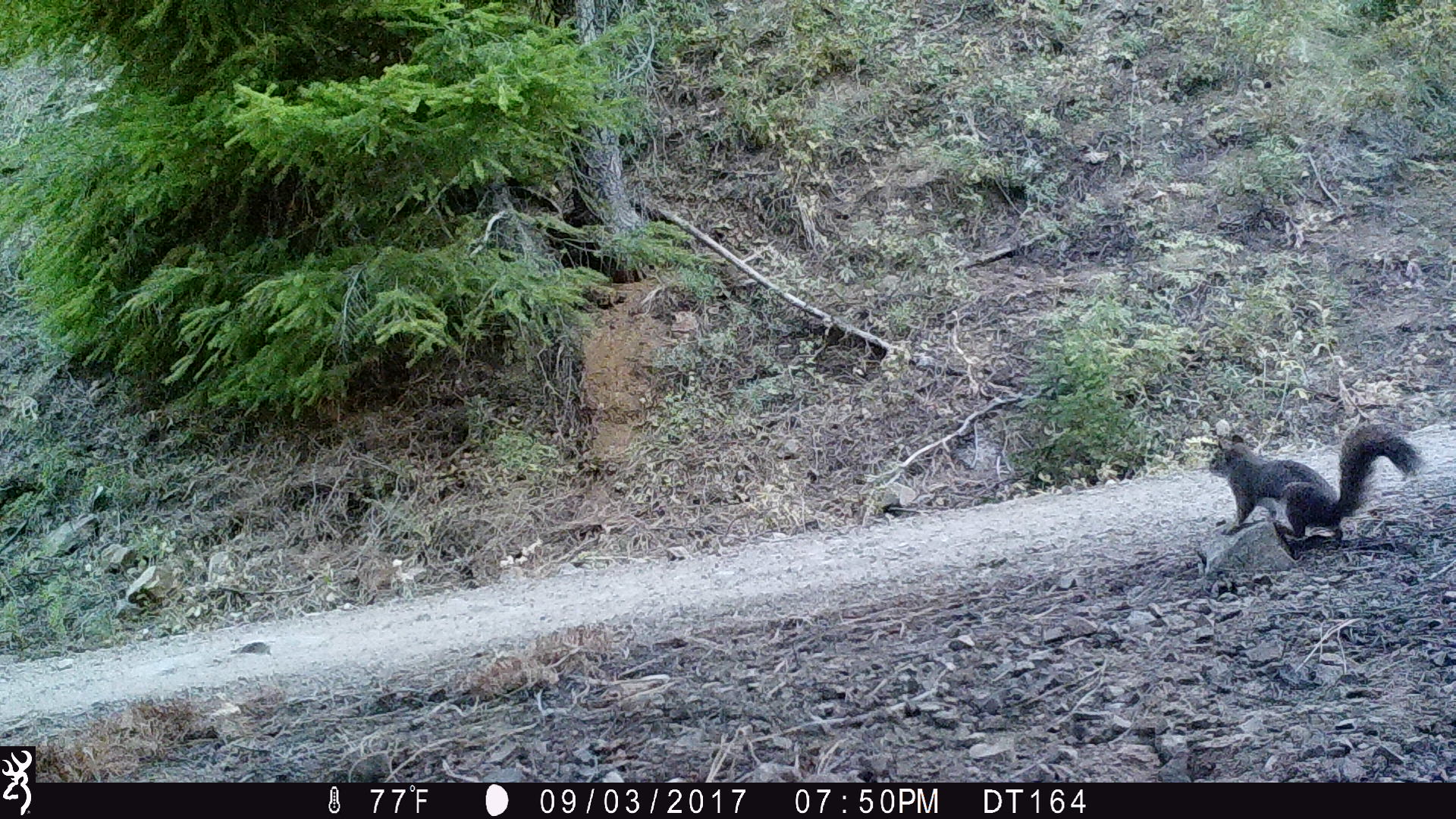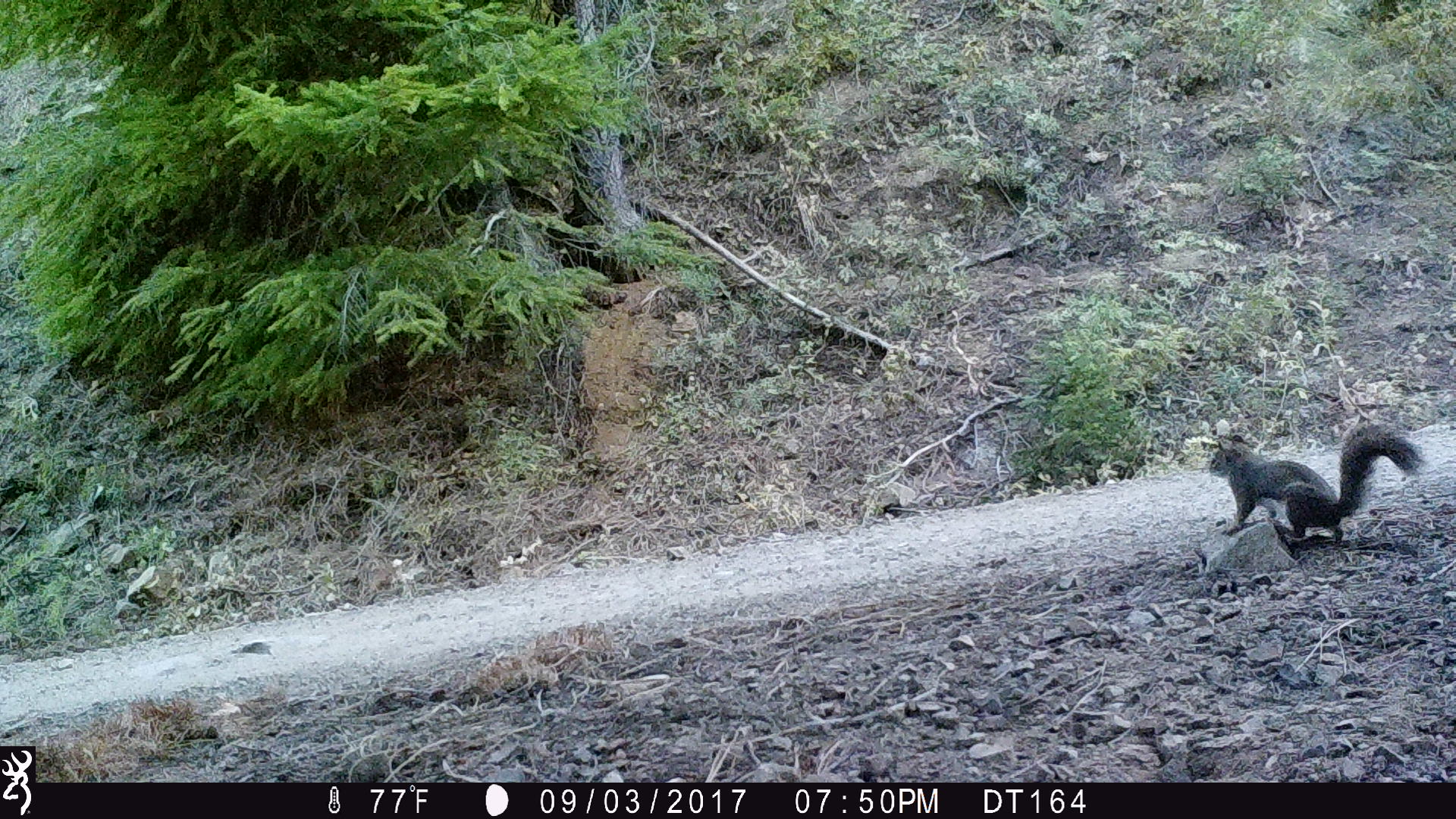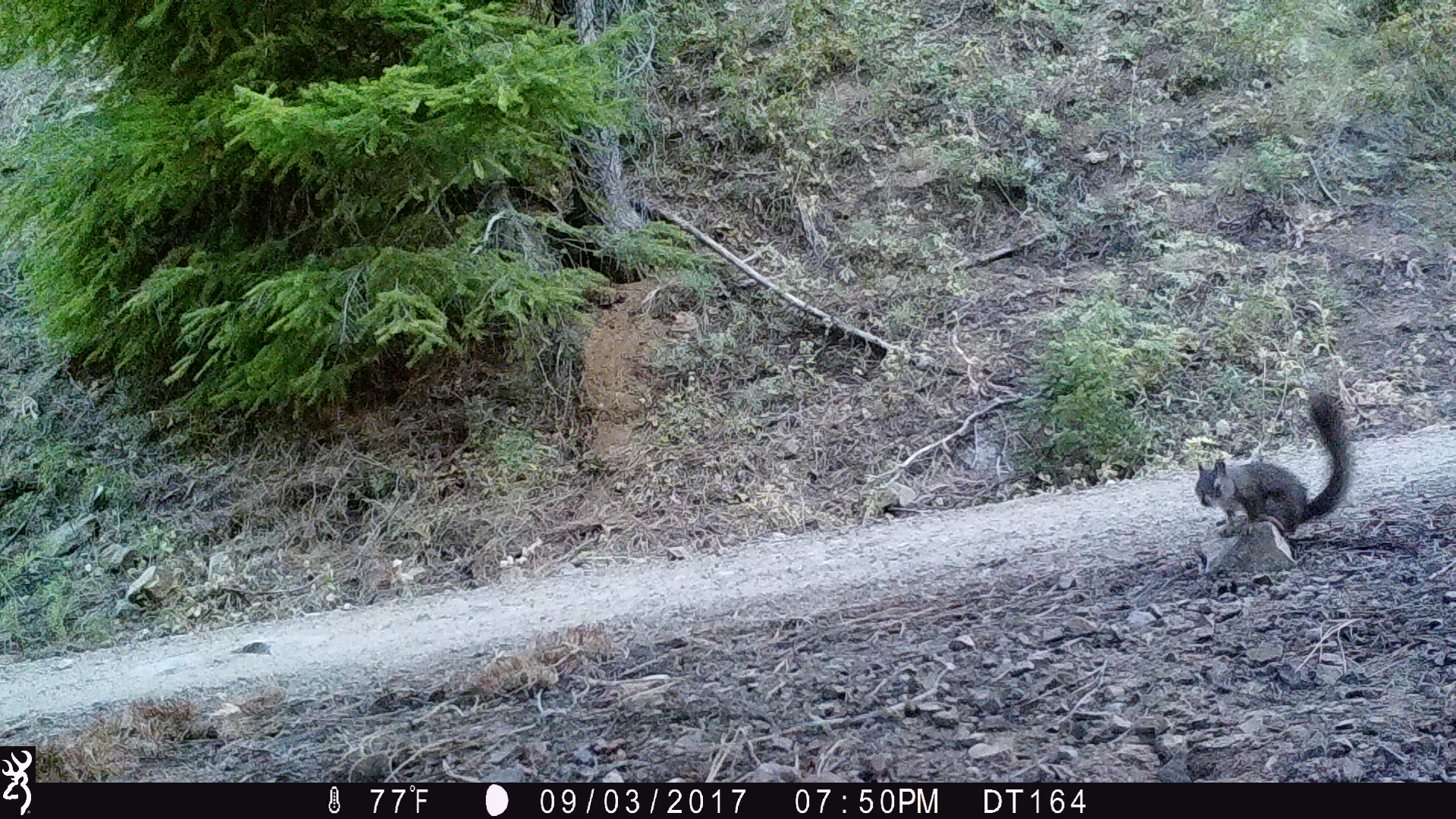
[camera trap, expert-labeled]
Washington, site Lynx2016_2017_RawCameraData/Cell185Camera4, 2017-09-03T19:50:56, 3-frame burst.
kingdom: Animalia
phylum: Chordata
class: Mammalia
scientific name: Mammalia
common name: small mammal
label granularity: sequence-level